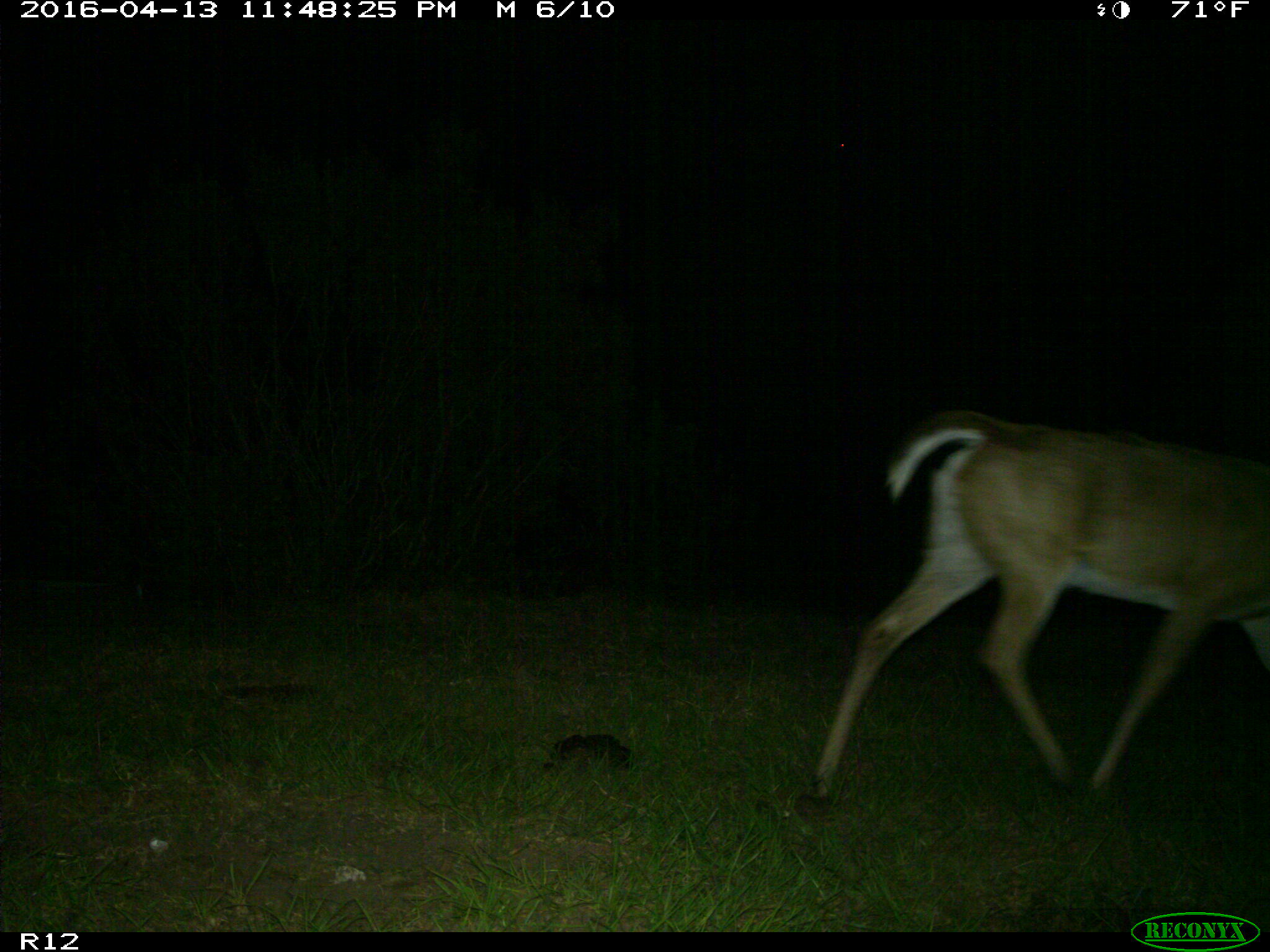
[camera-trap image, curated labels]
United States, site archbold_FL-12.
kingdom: Animalia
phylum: Chordata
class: Mammalia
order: Artiodactyla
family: Cervidae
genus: Odocoileus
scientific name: Odocoileus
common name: deer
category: unidentified deer